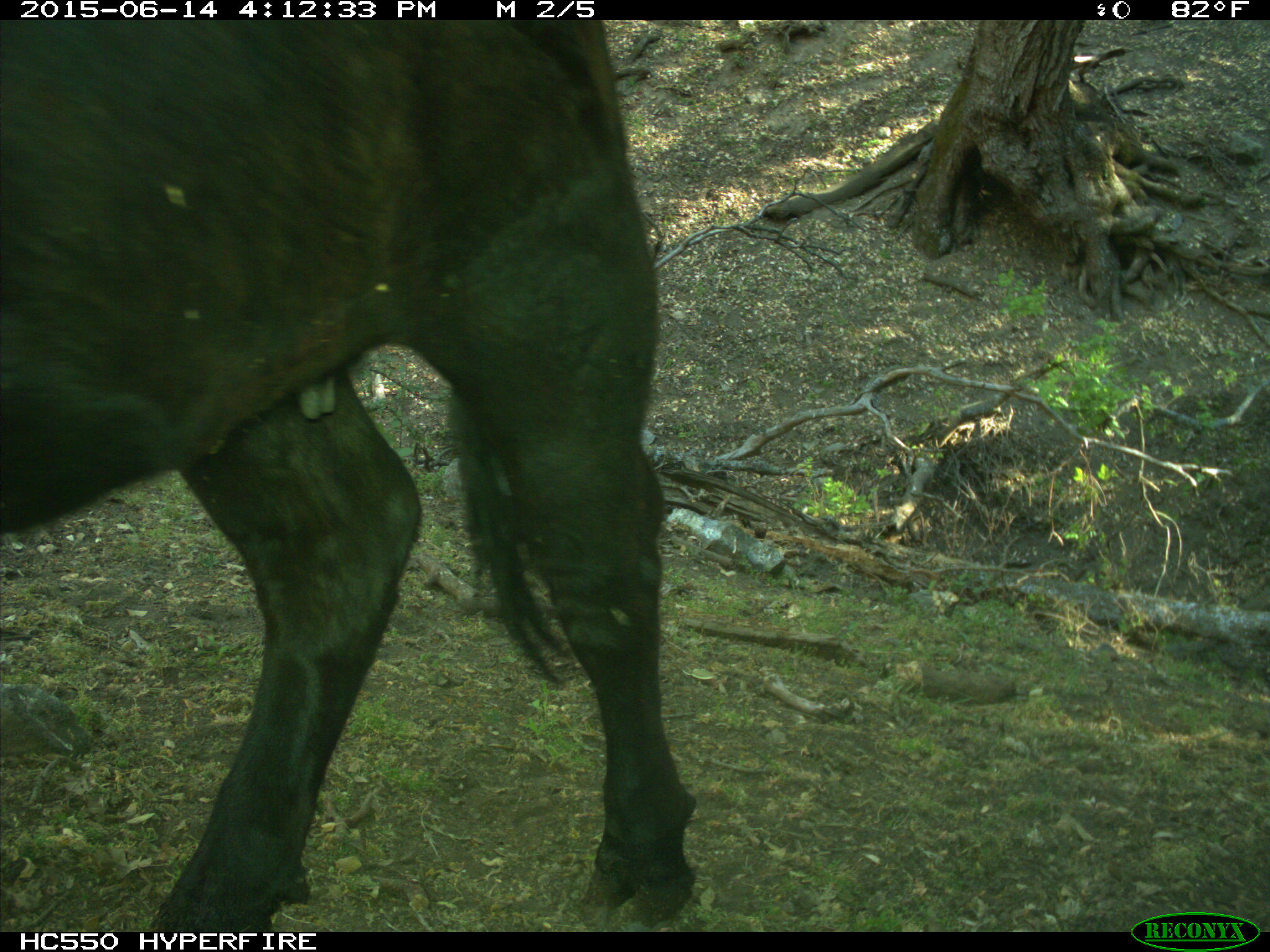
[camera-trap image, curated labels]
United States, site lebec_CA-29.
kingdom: Animalia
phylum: Chordata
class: Mammalia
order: Artiodactyla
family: Bovidae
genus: Bos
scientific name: Bos taurus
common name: domestic cow